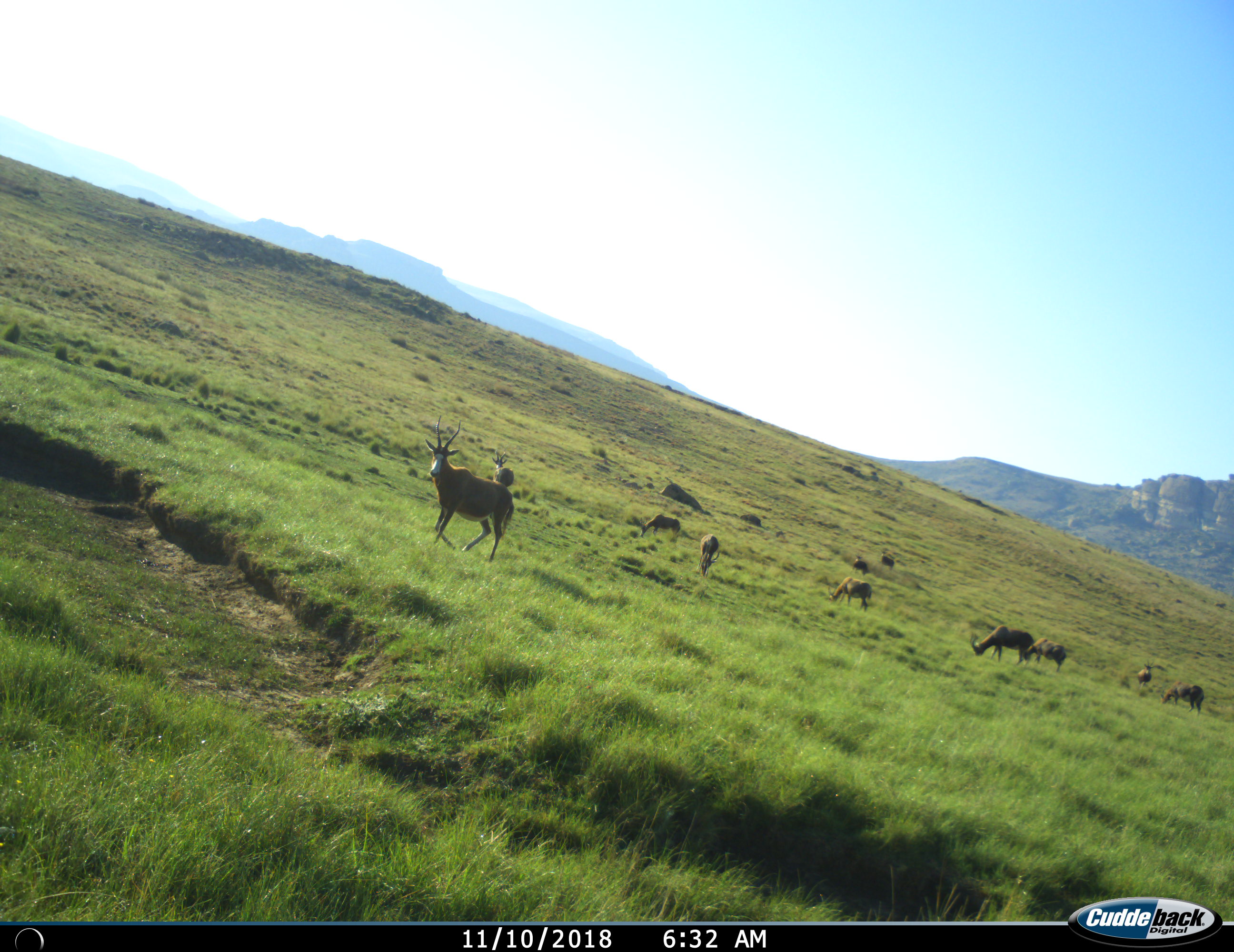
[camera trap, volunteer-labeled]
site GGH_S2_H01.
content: unidentified animal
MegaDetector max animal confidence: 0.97